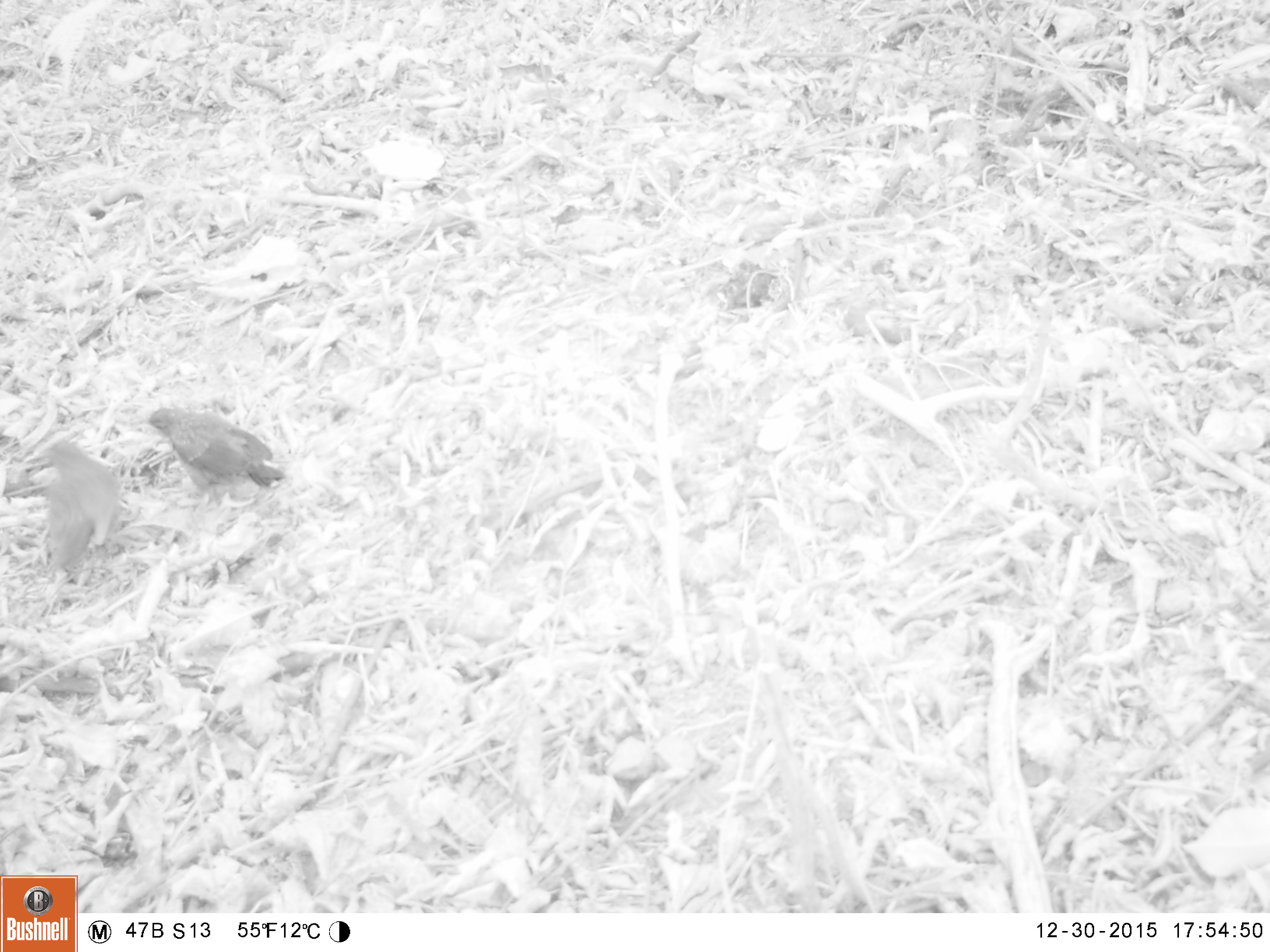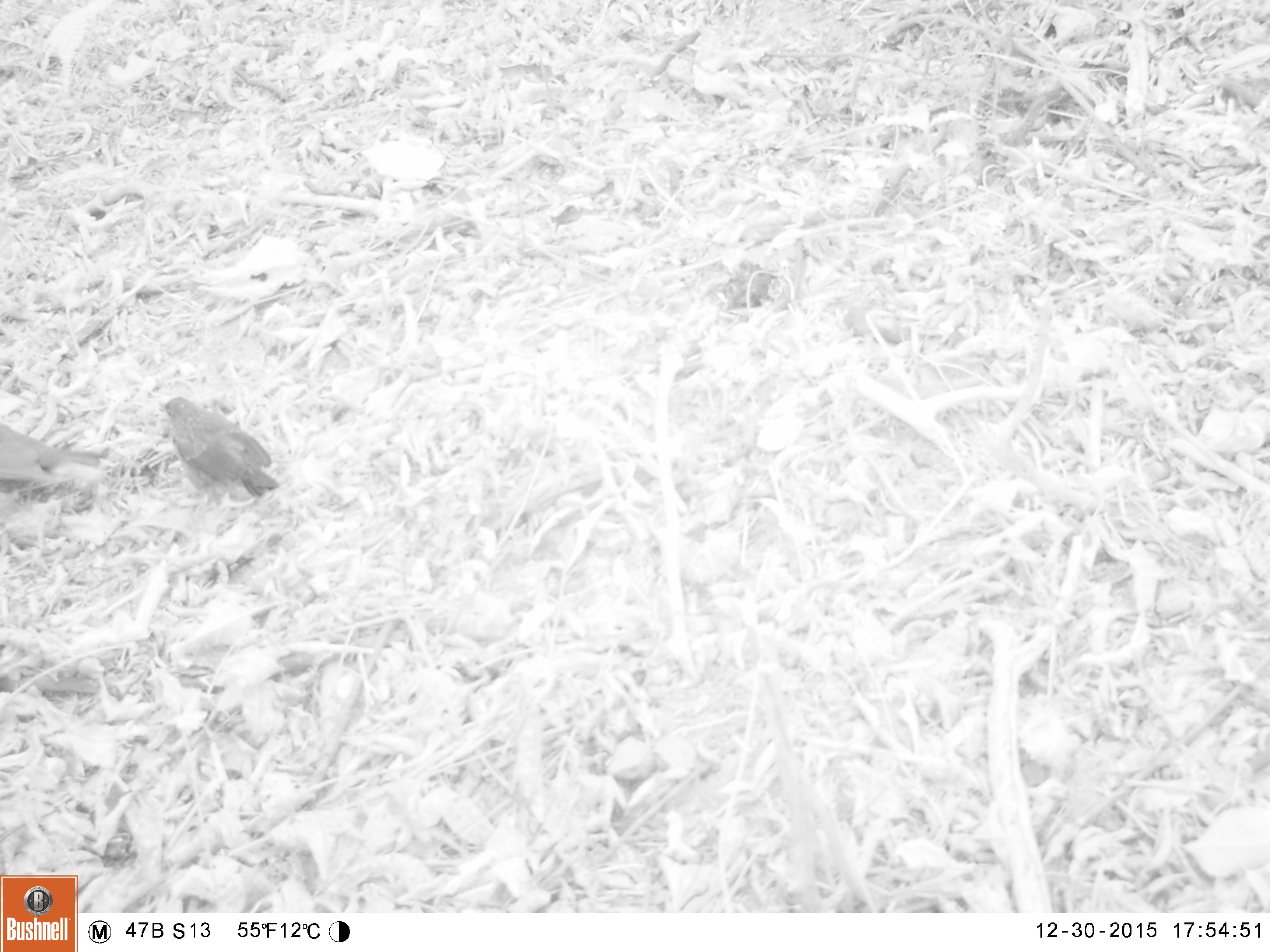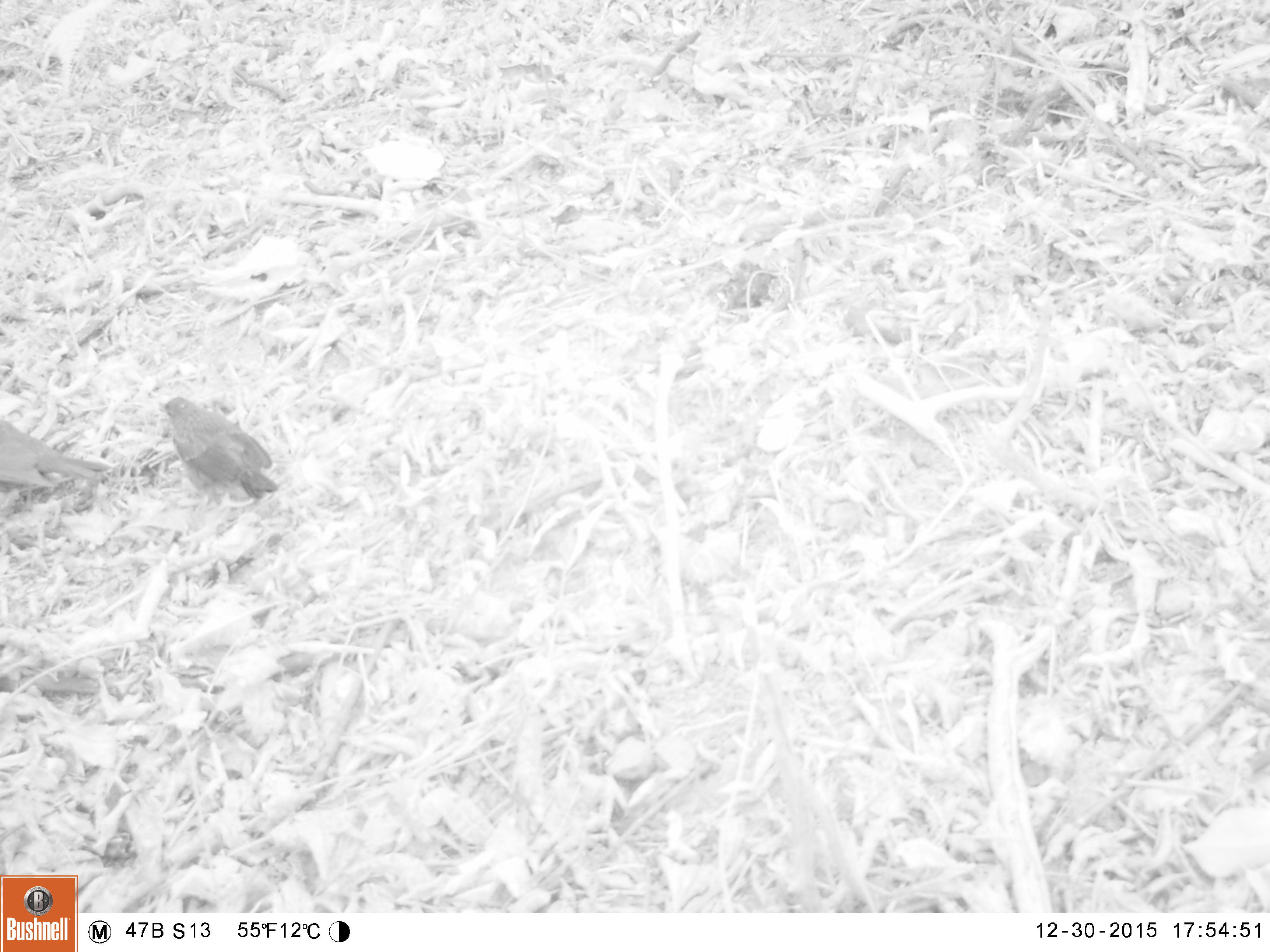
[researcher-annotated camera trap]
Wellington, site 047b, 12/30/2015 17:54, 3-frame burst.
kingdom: Animalia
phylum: Chordata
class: Aves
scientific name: Aves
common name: bird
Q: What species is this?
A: Bird (Aves).